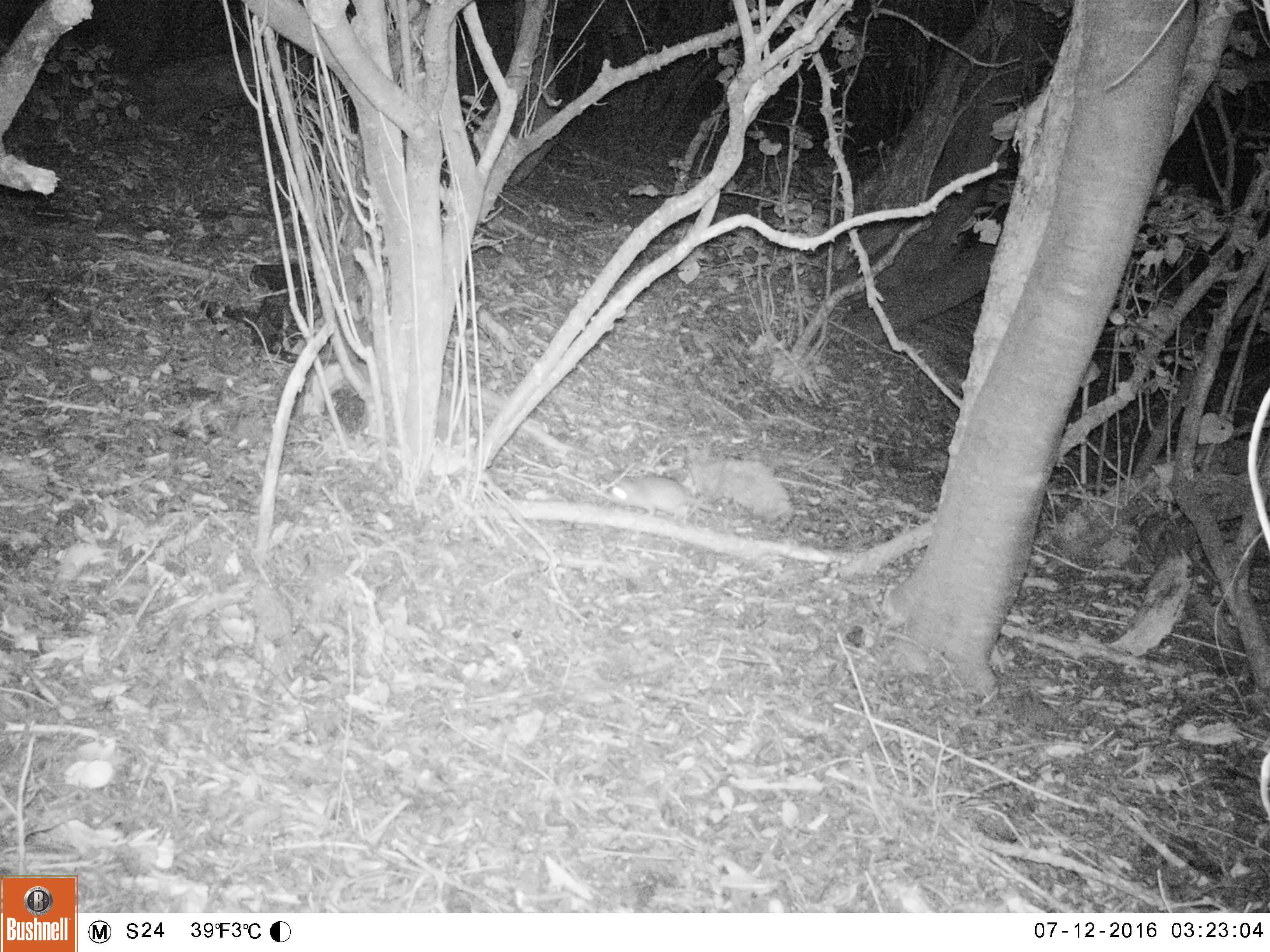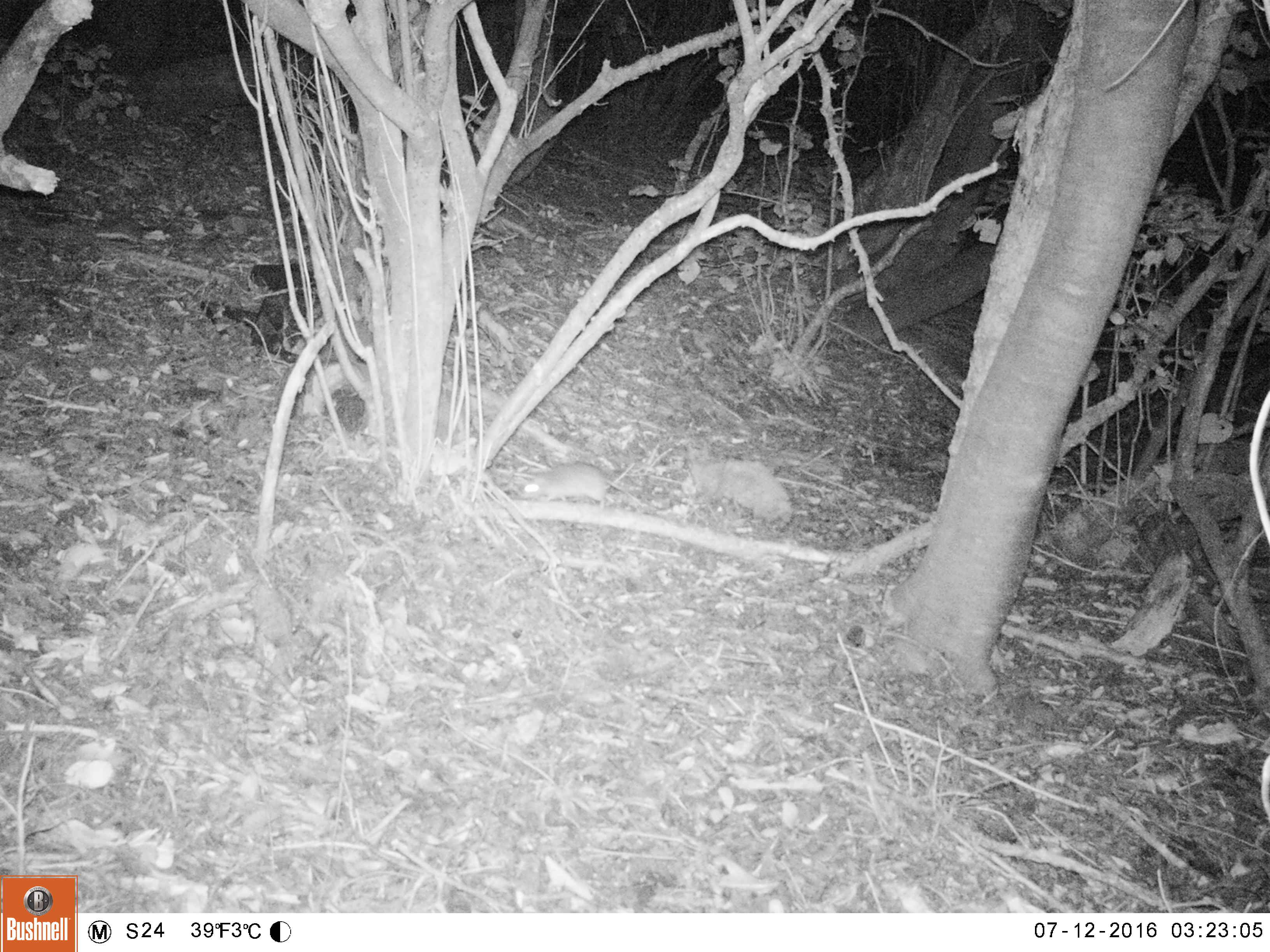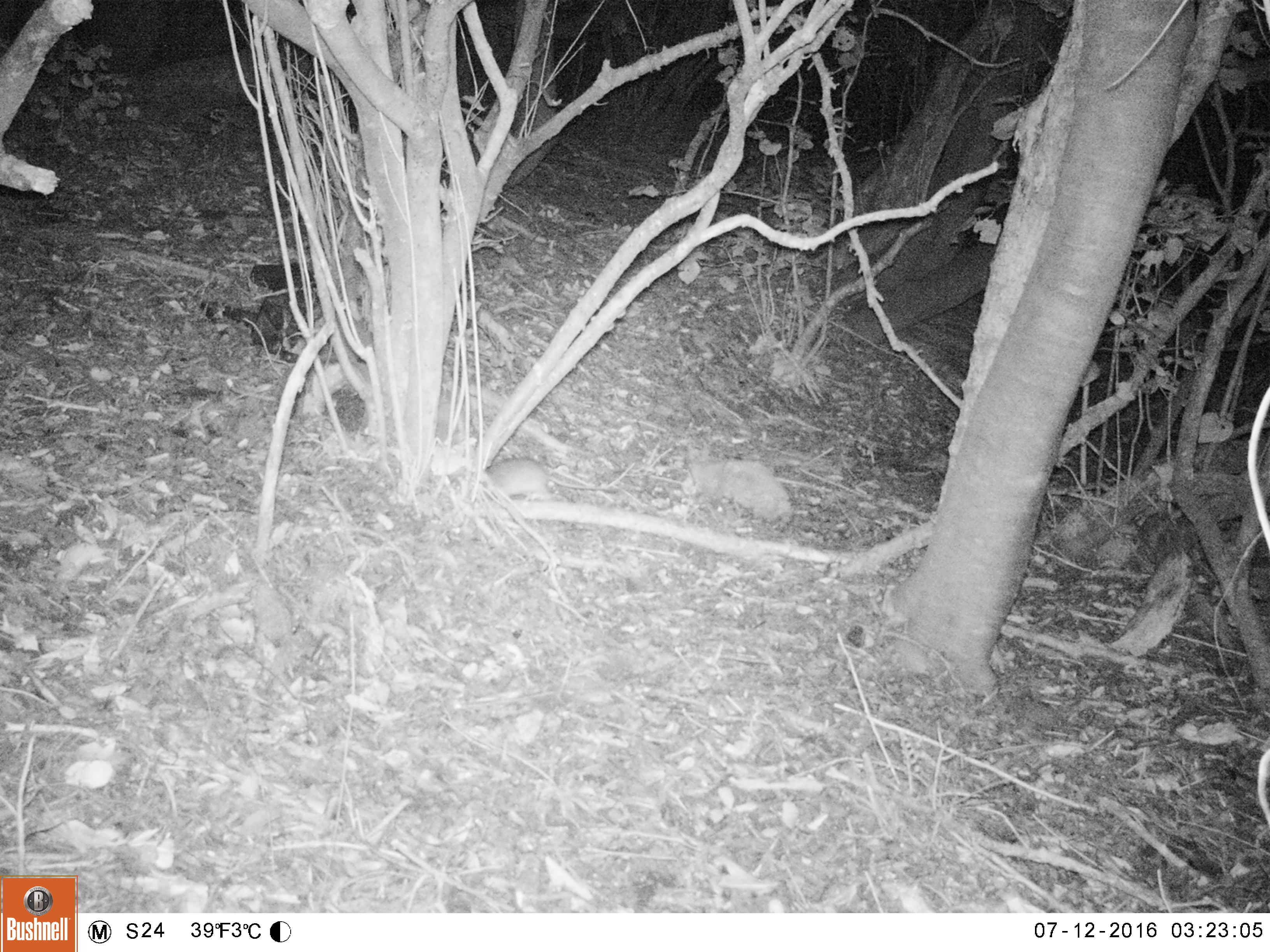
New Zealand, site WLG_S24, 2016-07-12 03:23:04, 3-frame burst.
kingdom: Animalia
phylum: Chordata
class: Mammalia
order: Rodentia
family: Muridae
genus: Rattus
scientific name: Rattus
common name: rat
Rat (Rattus).